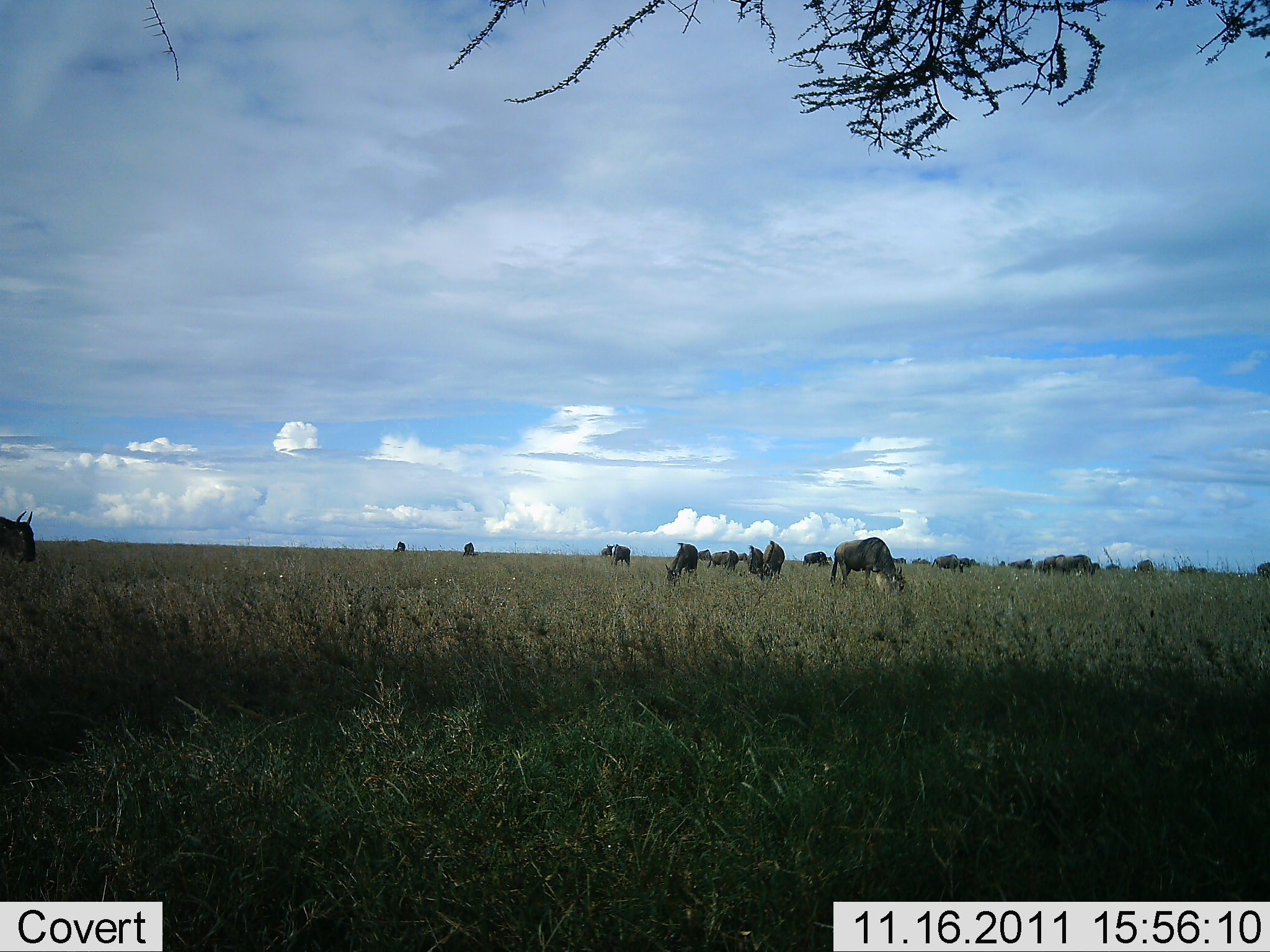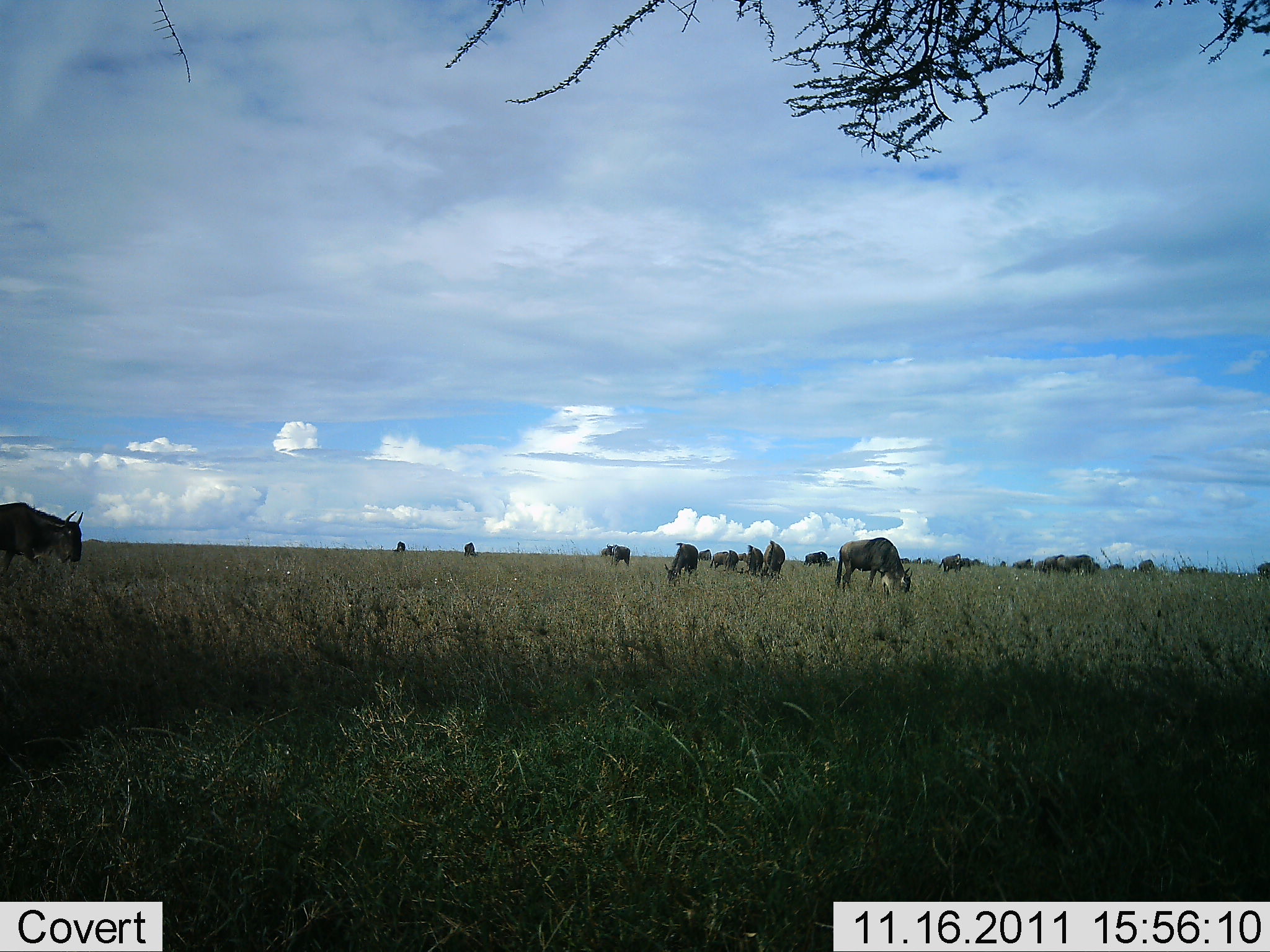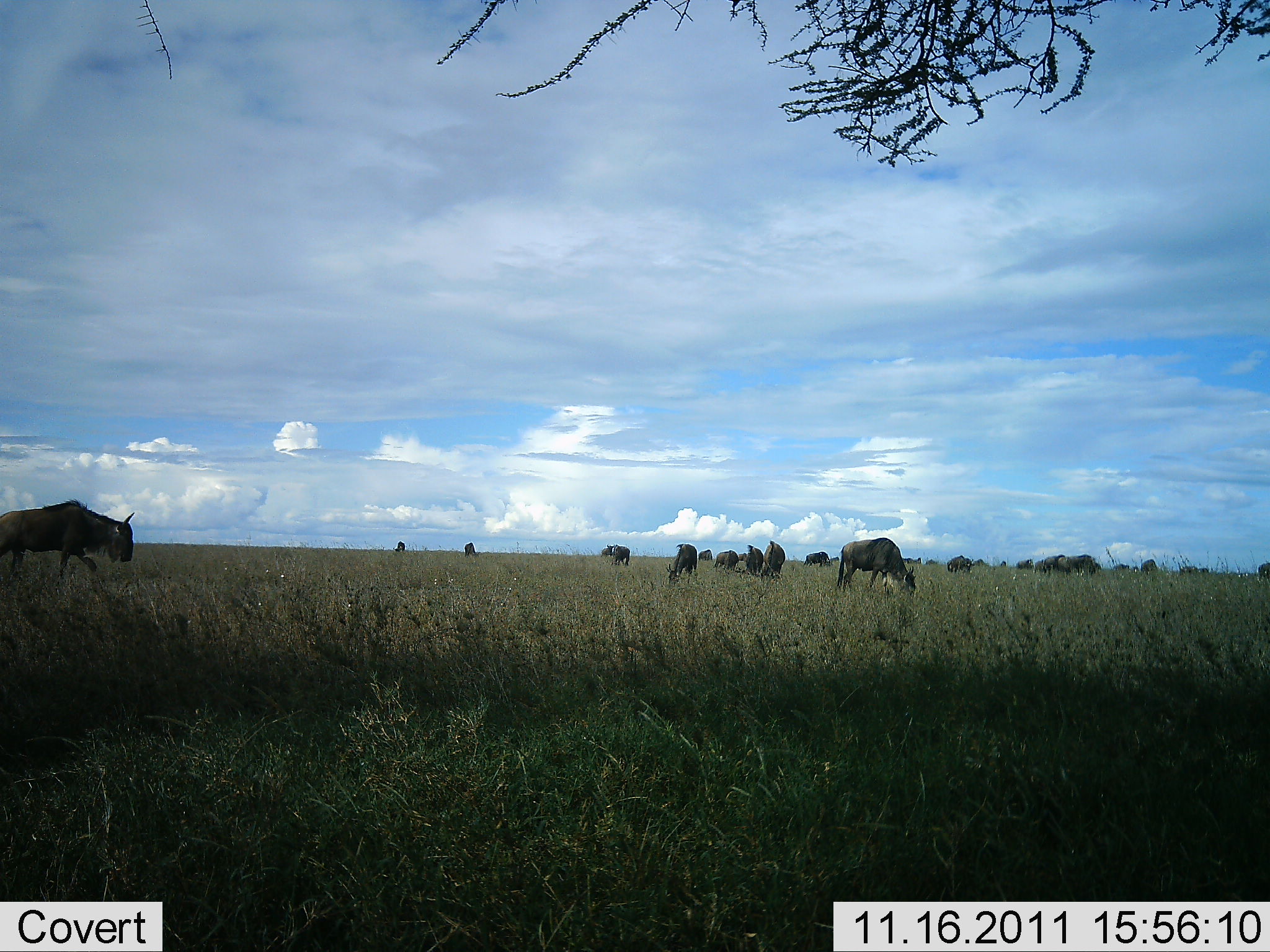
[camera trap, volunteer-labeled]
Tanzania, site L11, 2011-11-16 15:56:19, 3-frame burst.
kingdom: Animalia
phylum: Chordata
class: Mammalia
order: Artiodactyla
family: Bovidae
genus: Connochaetes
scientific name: Connochaetes taurinus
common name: blue wildebeest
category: wildebeest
Wildebeest (blue wildebeest) (Connochaetes taurinus), count 11-50. Behavior (volunteer vote fractions): standing 33%, resting 0%, moving 58%, interacting 0%. Young present (vote fraction): 0%. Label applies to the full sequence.